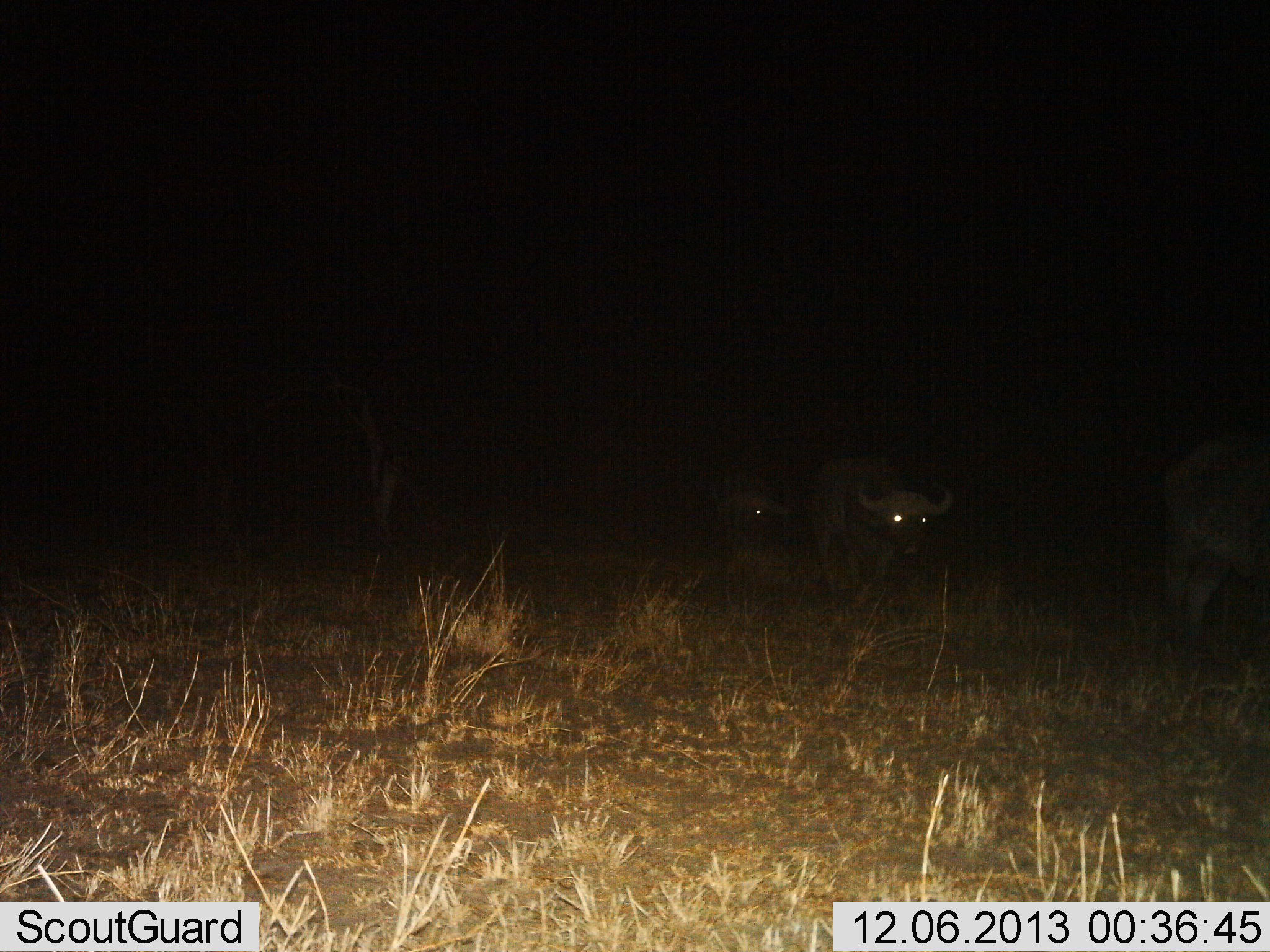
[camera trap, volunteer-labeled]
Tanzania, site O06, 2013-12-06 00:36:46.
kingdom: Animalia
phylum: Chordata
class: Mammalia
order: Artiodactyla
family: Bovidae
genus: Syncerus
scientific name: Syncerus caffer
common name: cape buffalo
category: buffalo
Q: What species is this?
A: Buffalo (cape buffalo) (Syncerus caffer).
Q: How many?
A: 3.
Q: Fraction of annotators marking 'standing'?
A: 40%.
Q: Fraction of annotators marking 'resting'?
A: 0%.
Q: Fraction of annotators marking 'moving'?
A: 70%.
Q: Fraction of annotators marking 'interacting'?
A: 0%.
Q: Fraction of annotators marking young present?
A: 0%.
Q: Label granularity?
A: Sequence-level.